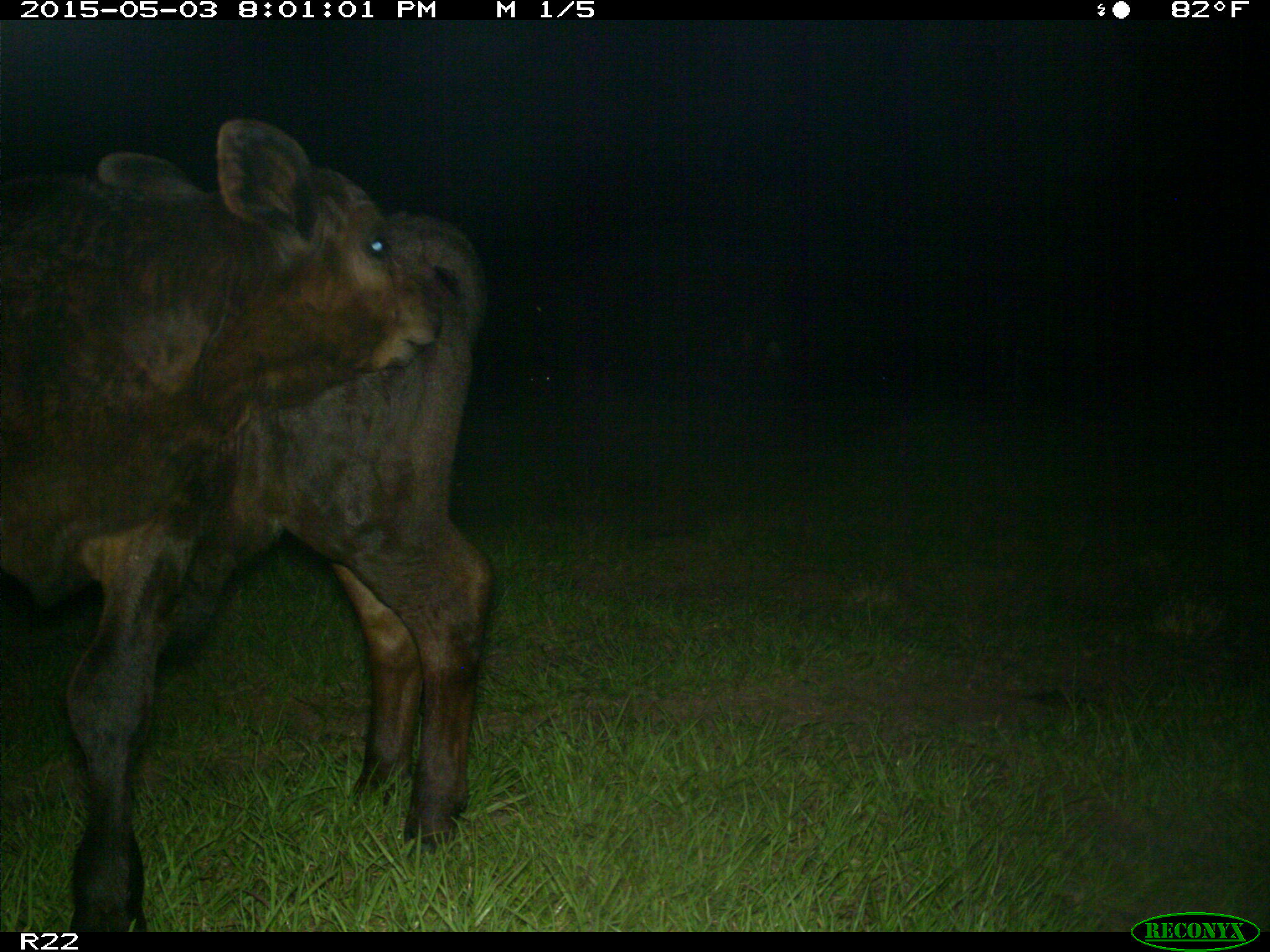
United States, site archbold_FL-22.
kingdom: Animalia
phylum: Chordata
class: Mammalia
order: Artiodactyla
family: Bovidae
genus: Bos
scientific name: Bos taurus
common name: domestic cow